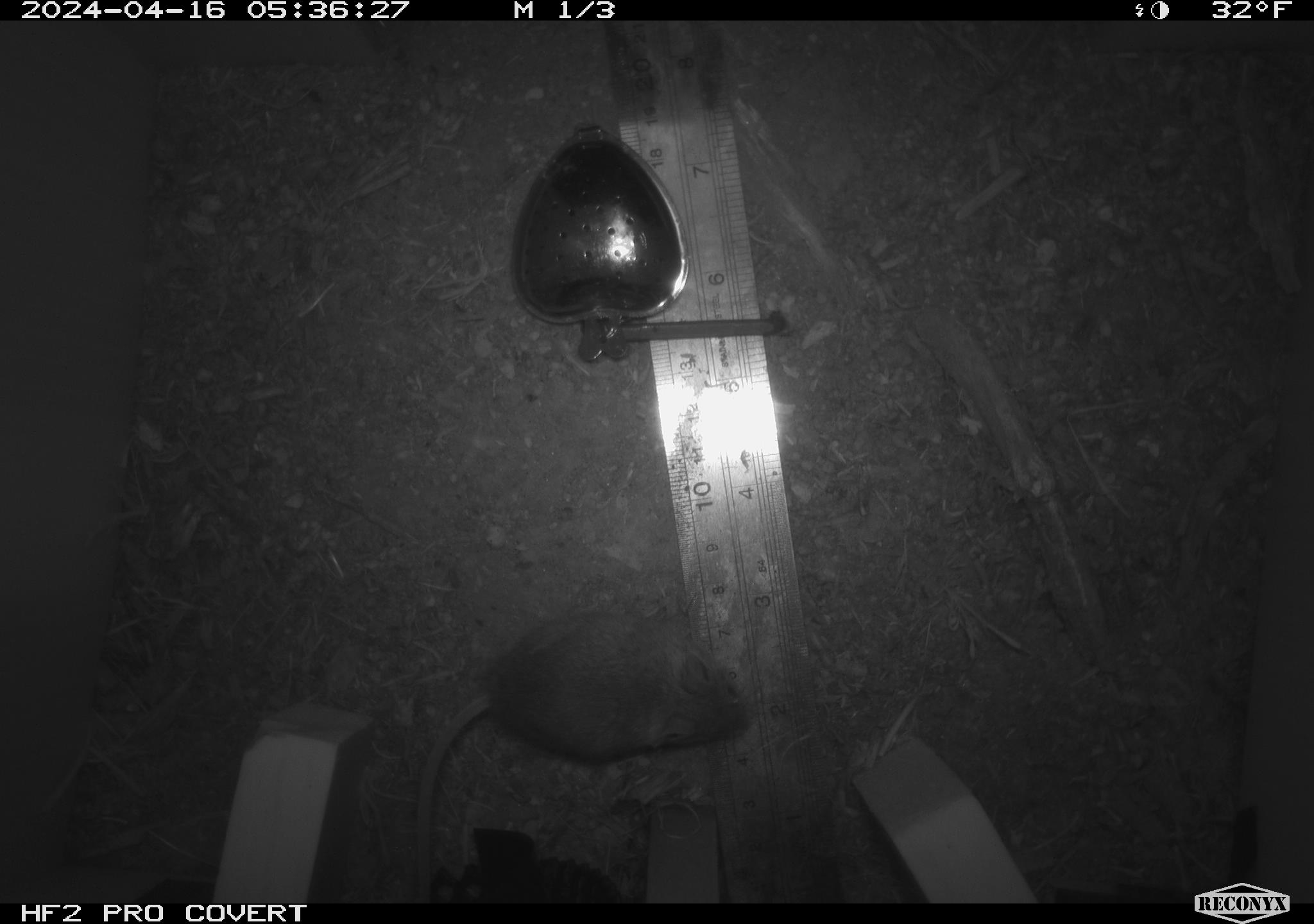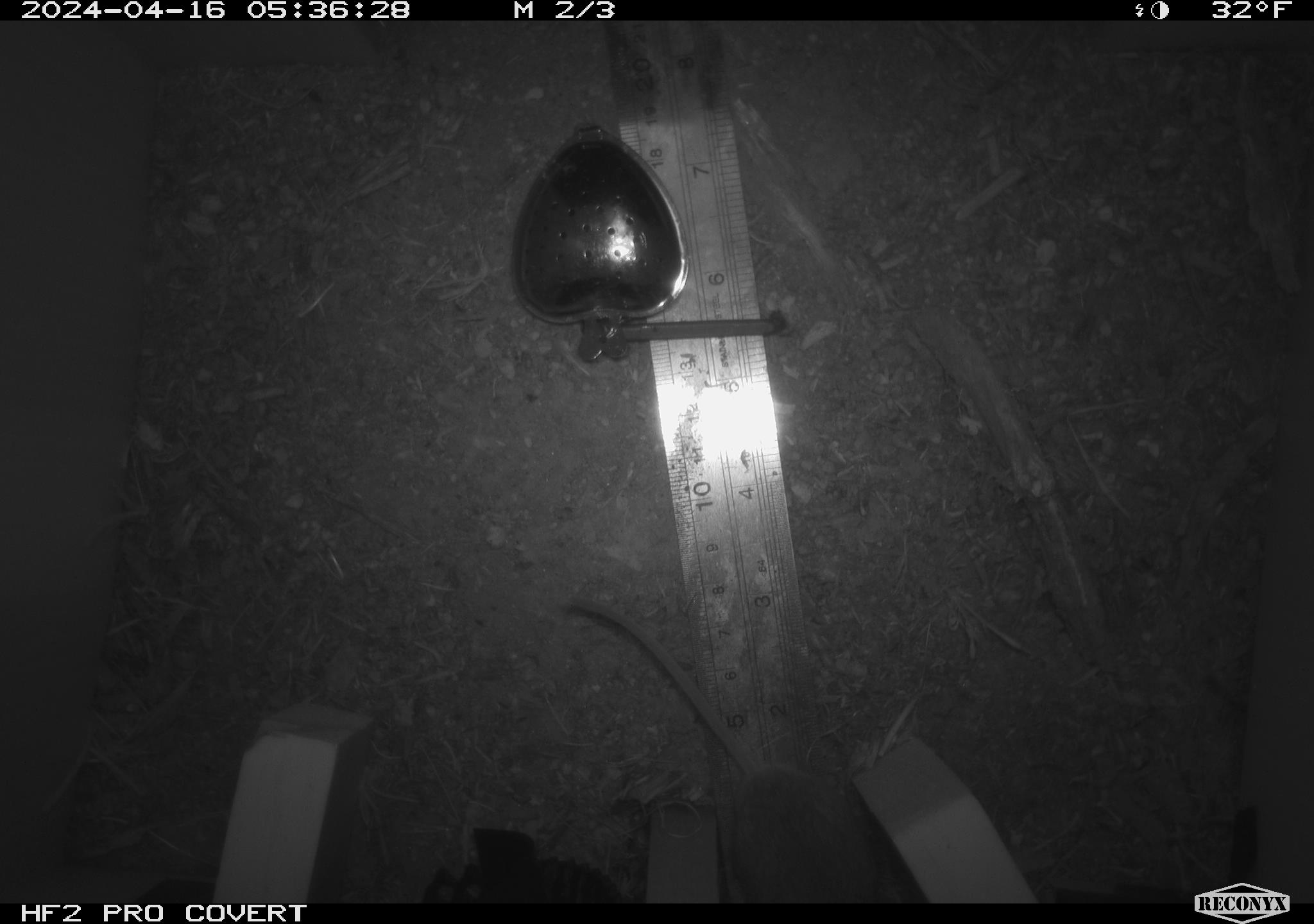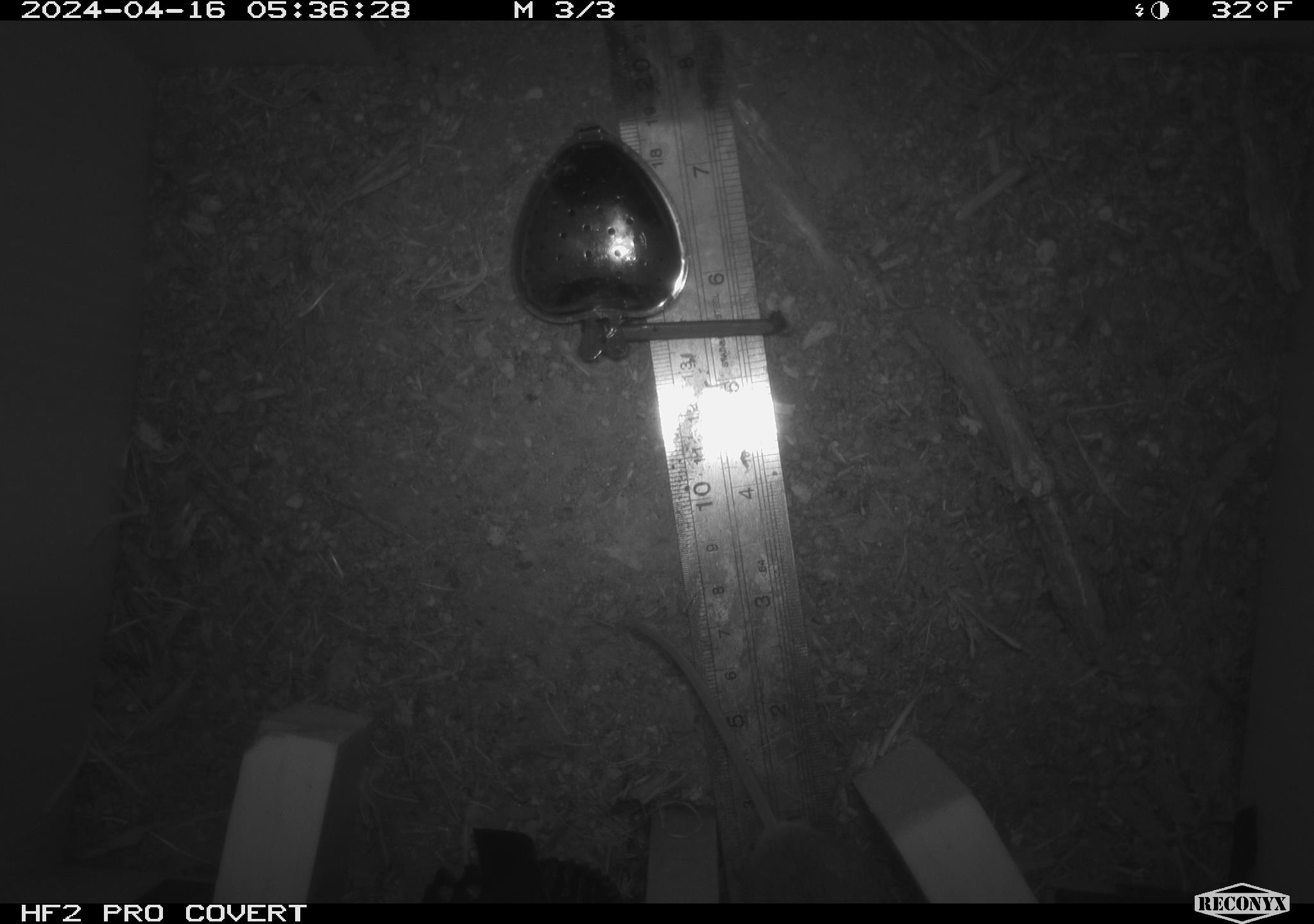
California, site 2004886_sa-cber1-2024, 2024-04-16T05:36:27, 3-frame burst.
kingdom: Animalia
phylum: Chordata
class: Mammalia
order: Rodentia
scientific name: Rodentia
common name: mouse species